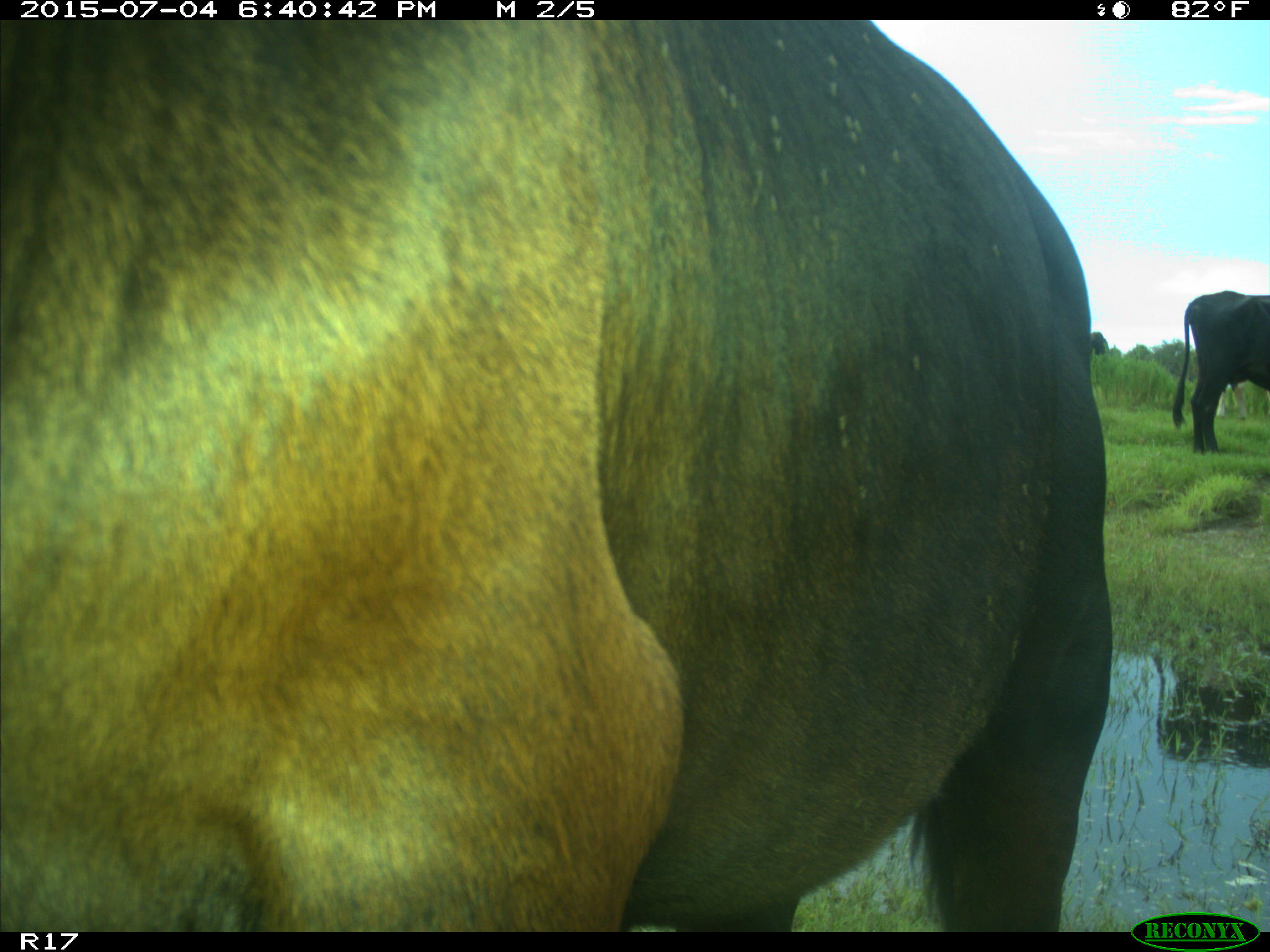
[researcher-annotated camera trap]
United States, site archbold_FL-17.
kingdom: Animalia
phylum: Chordata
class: Mammalia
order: Artiodactyla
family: Bovidae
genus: Bos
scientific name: Bos taurus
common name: domestic cow